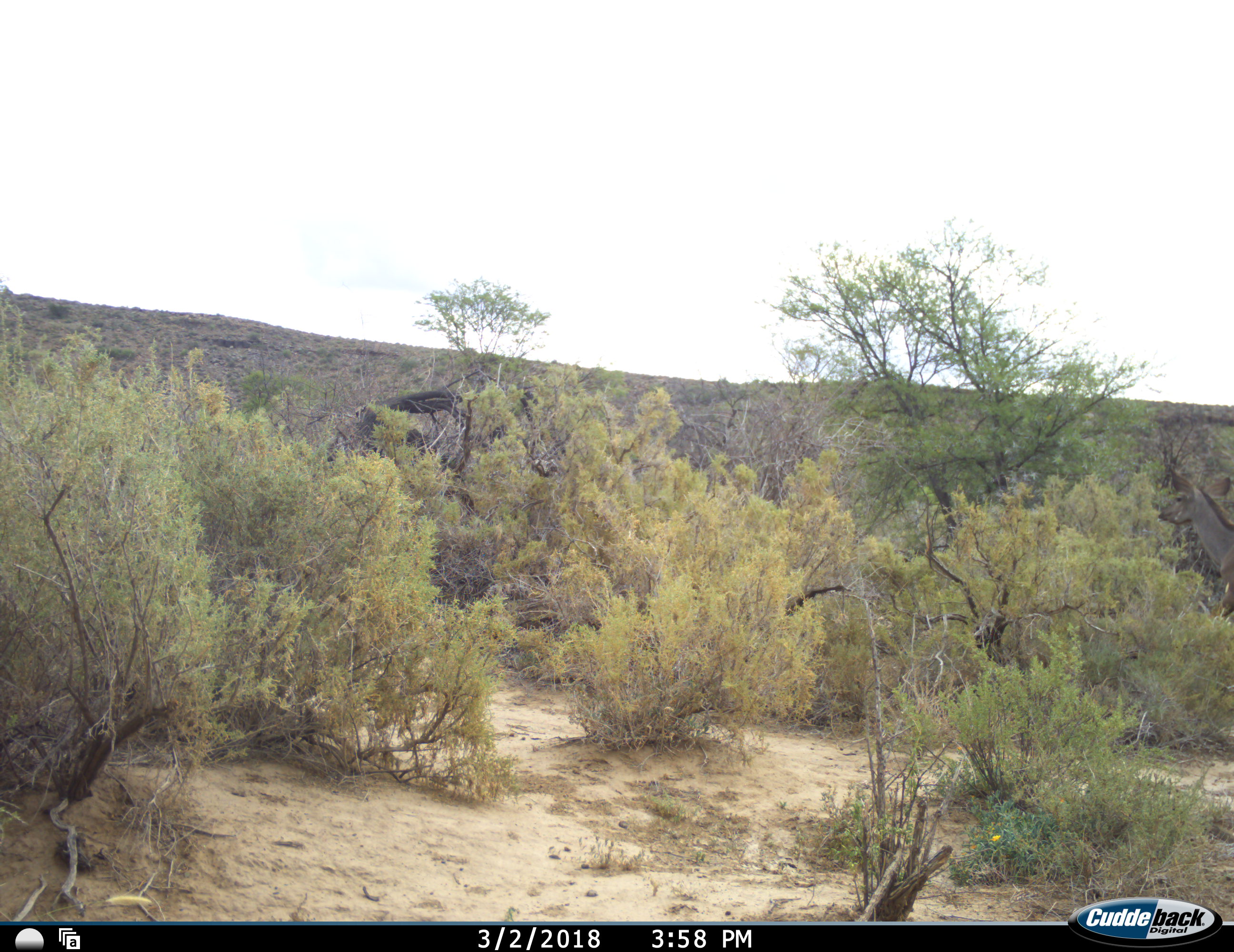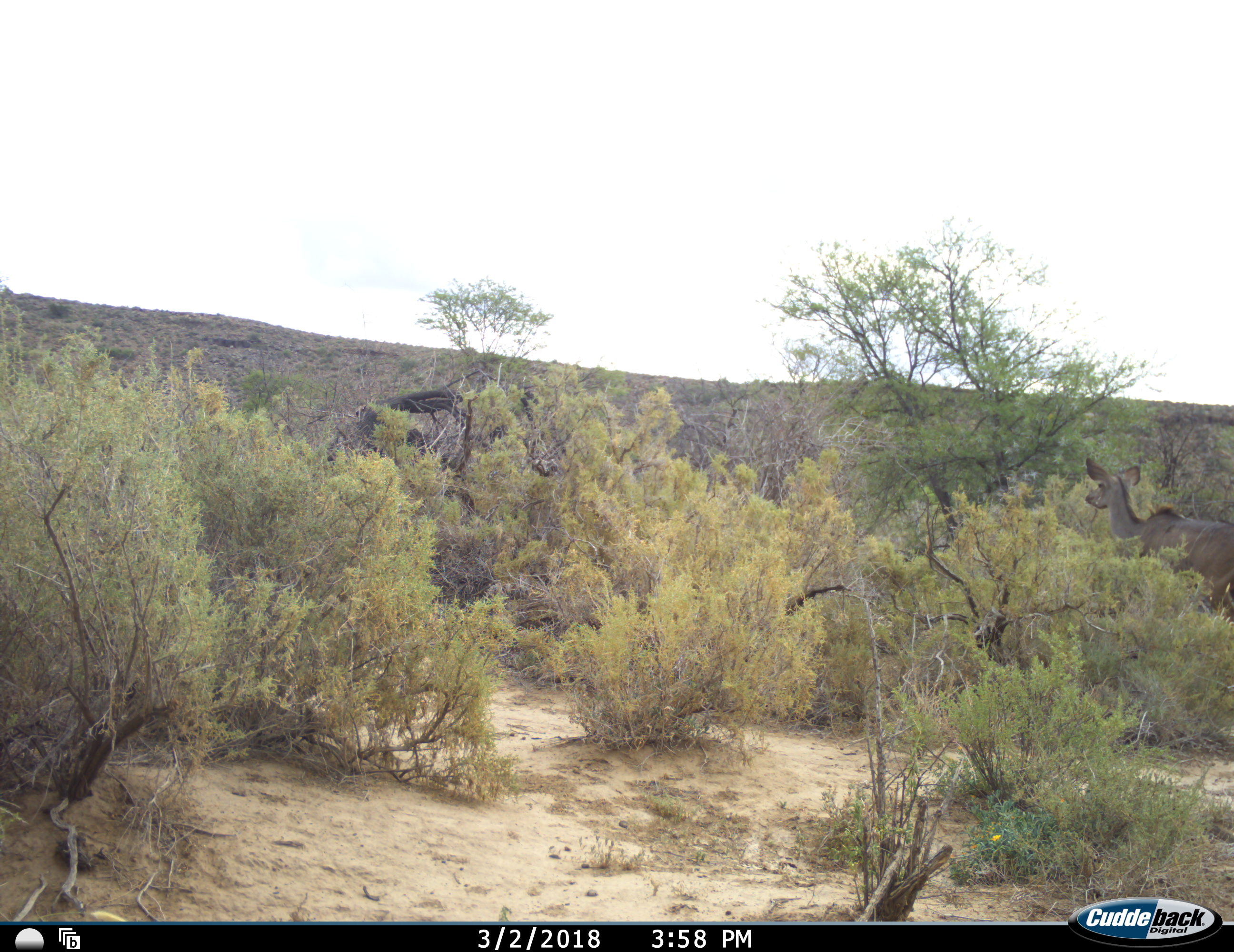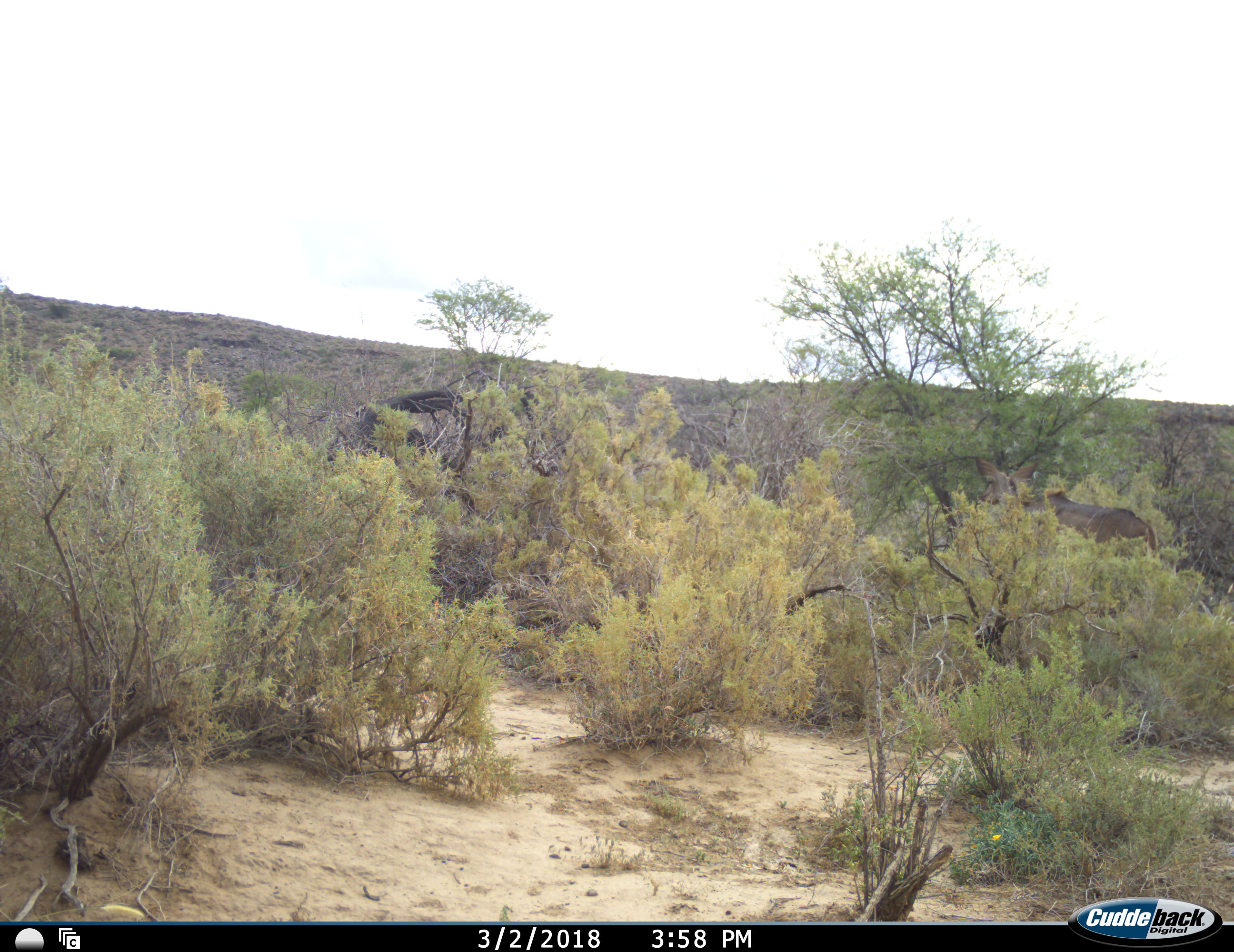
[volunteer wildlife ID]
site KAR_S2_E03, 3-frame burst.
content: unidentified animal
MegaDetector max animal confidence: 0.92